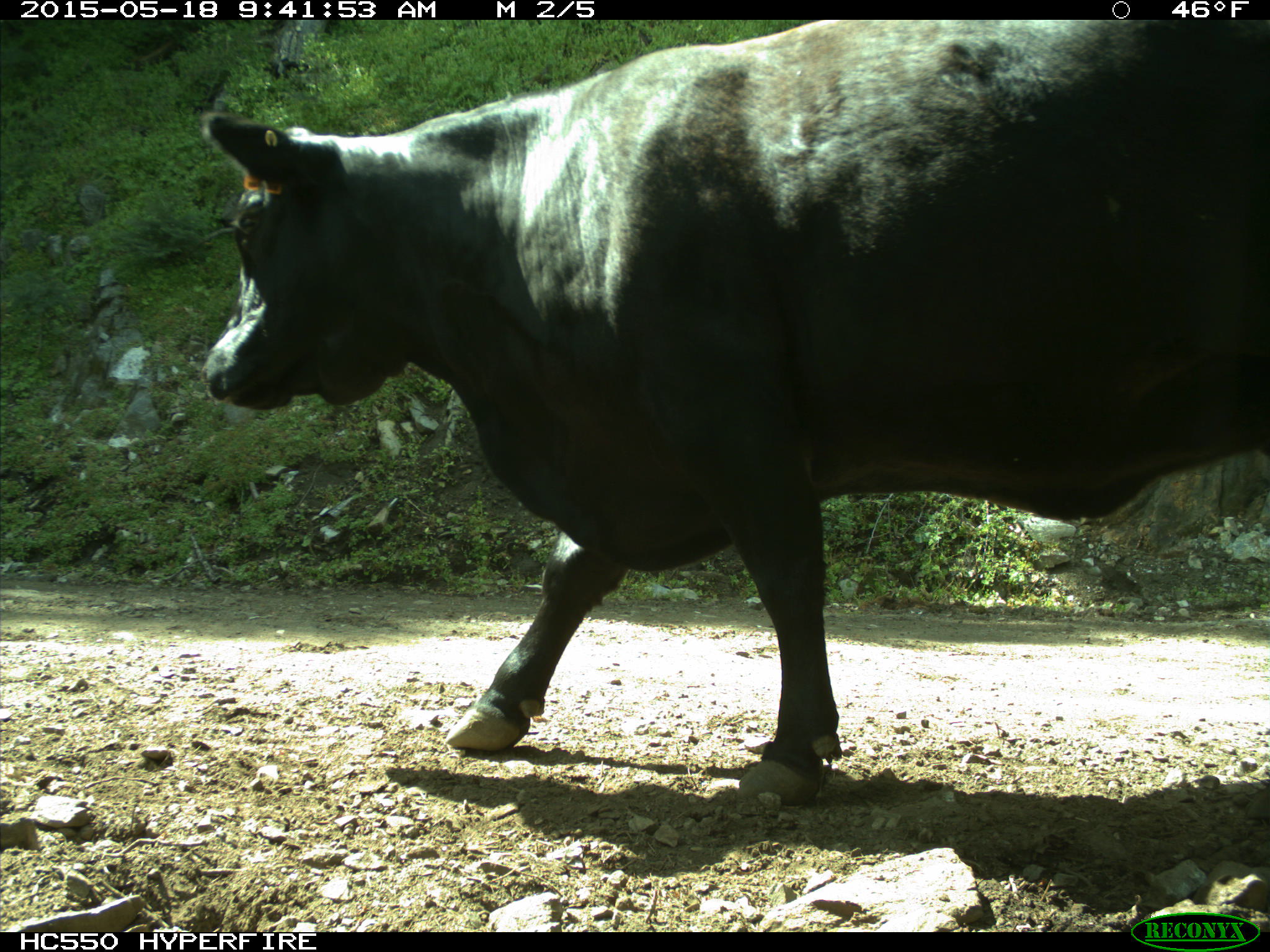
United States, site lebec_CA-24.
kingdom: Animalia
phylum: Chordata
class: Mammalia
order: Artiodactyla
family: Bovidae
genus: Bos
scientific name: Bos taurus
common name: domestic cow